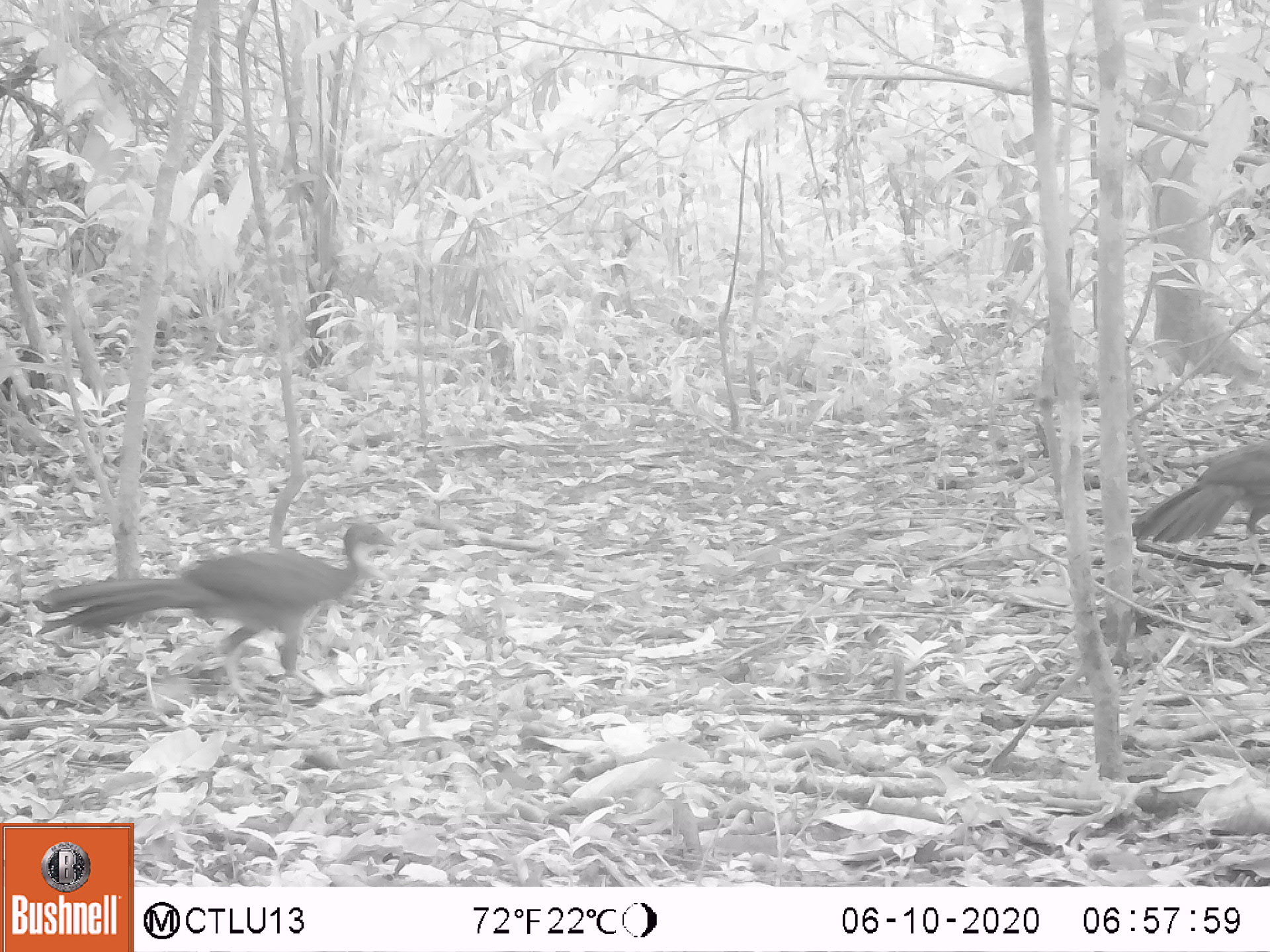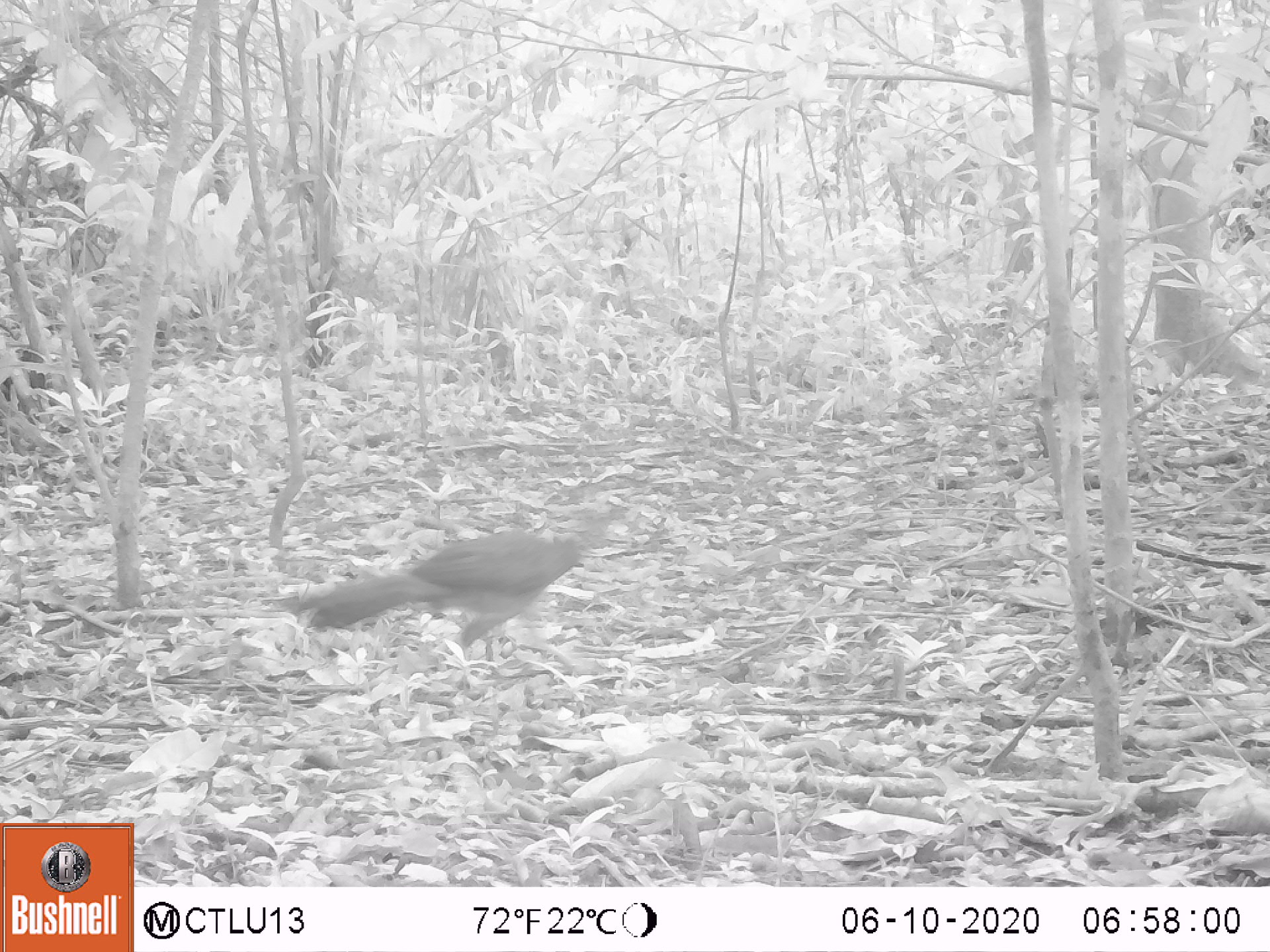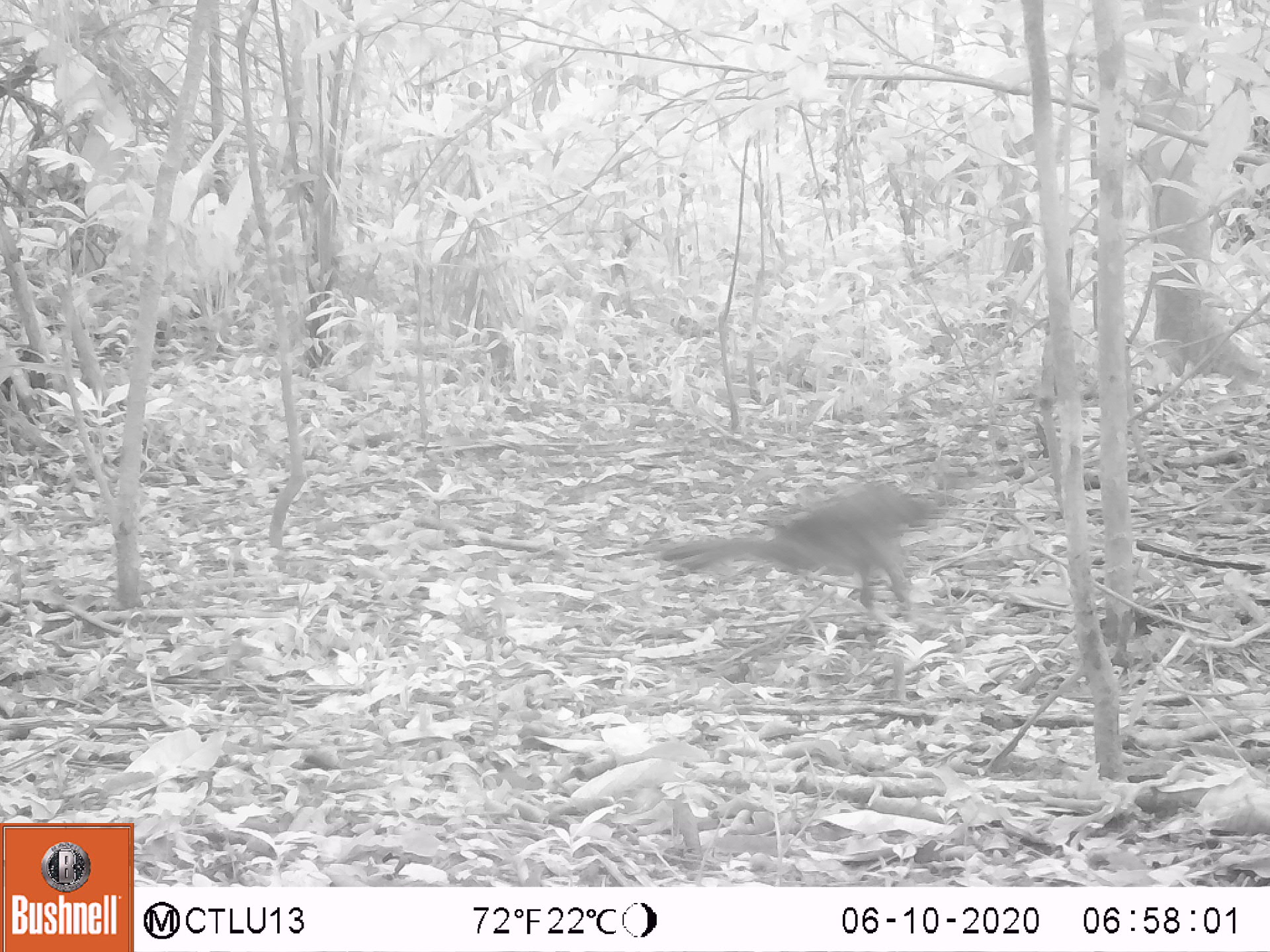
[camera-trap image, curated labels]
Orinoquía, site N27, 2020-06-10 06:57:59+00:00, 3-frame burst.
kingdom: Animalia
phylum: Chordata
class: Aves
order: Galliformes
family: Cracidae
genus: Penelope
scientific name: Penelope jacquacu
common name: spix's guan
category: spixs guan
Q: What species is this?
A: Spixs guan (spix's guan) (Penelope jacquacu).